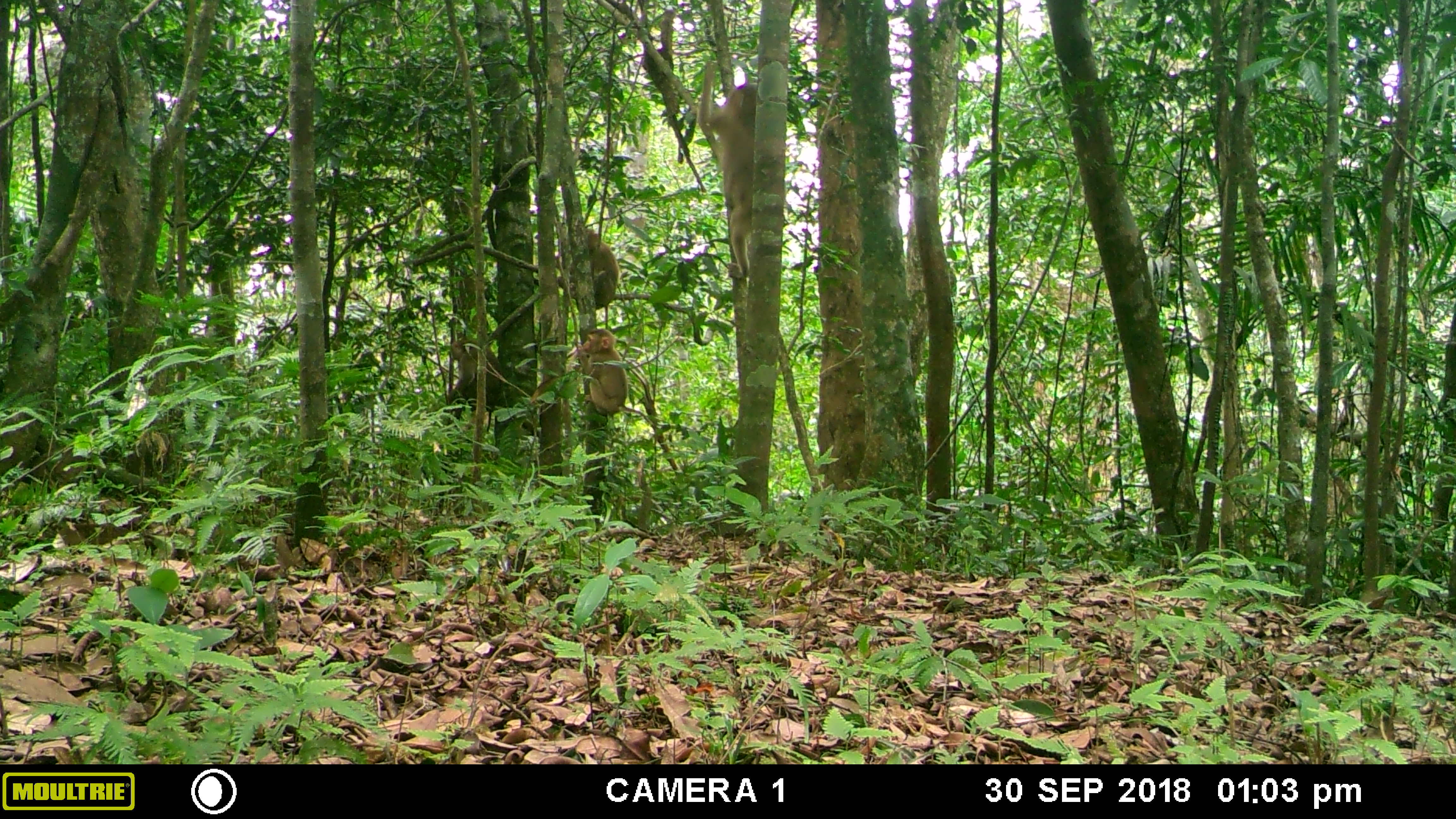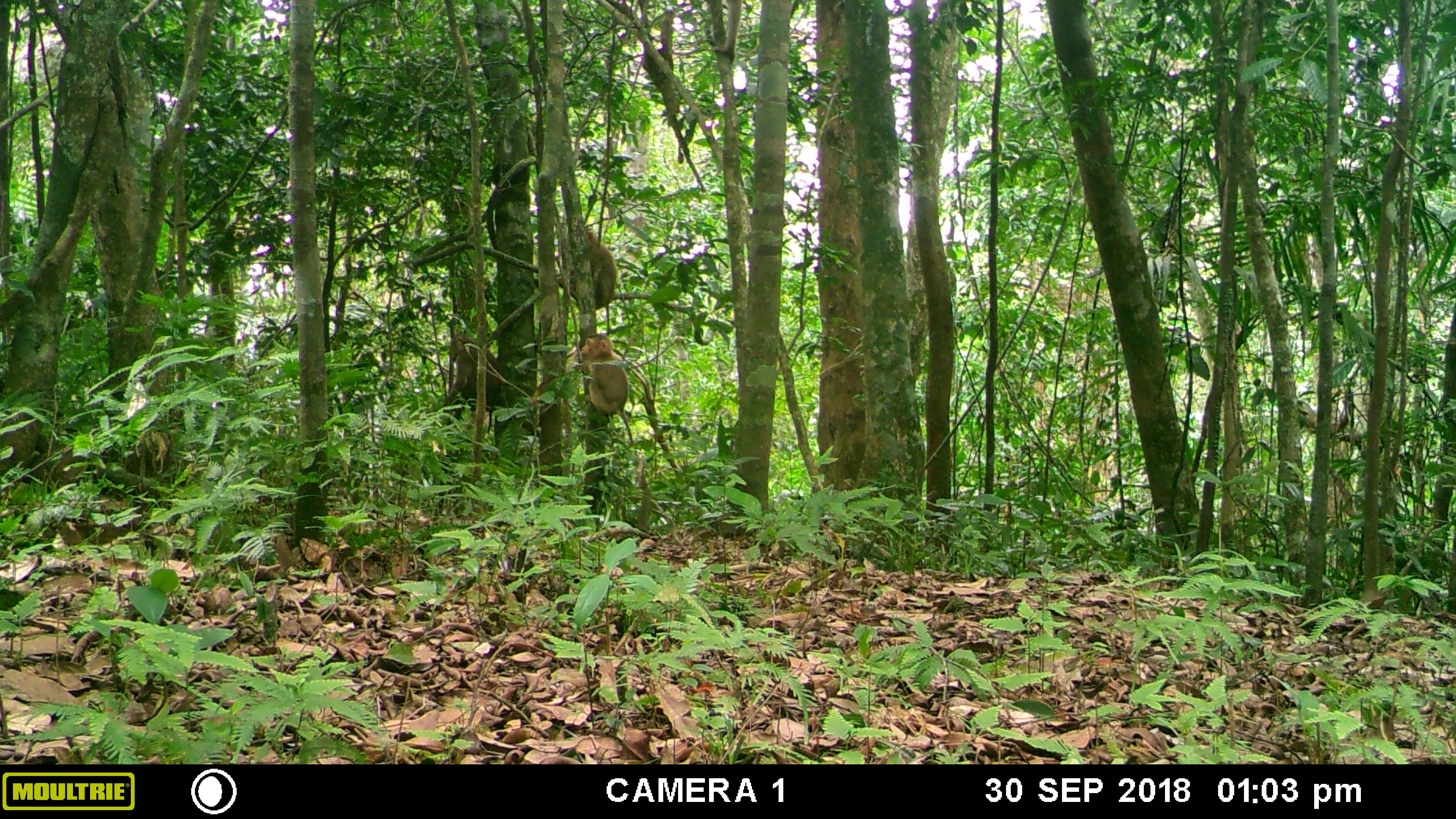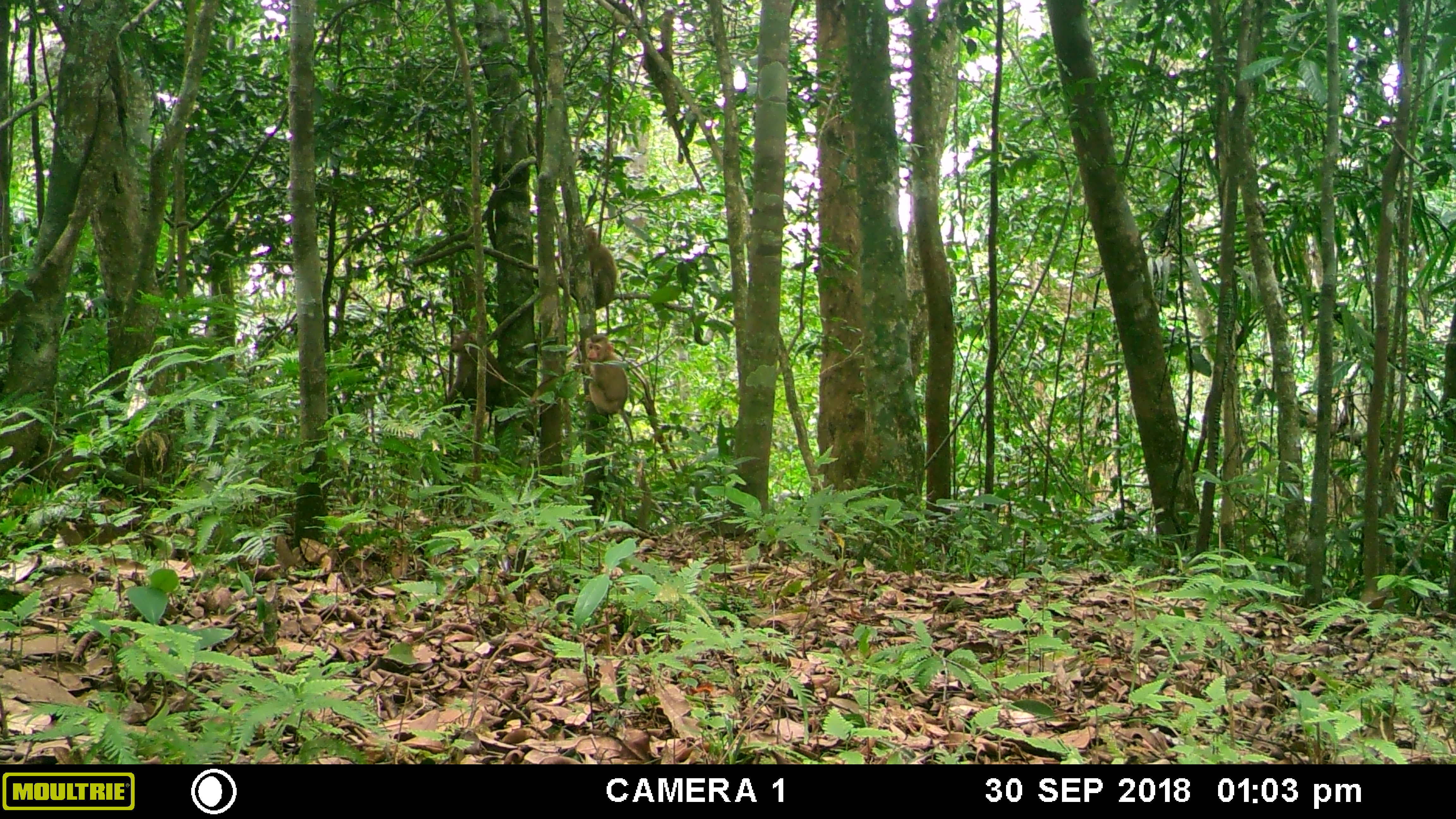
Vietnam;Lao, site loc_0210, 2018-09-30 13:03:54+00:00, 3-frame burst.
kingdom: Animalia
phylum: Chordata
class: Mammalia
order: Primates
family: Cercopithecidae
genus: Macaca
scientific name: Macaca nemestrina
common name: pig-tailed macaque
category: pig tailed macaque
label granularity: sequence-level